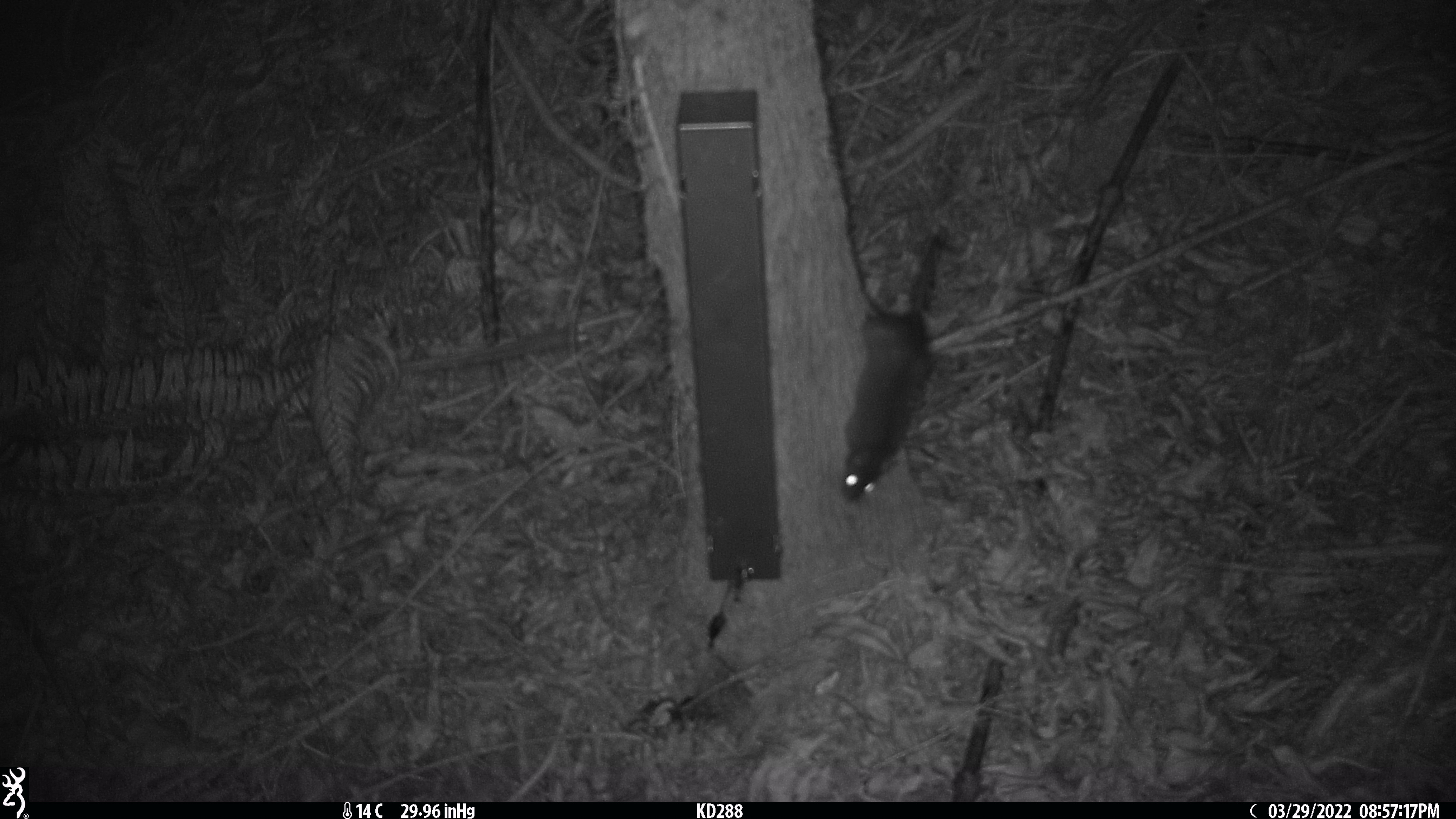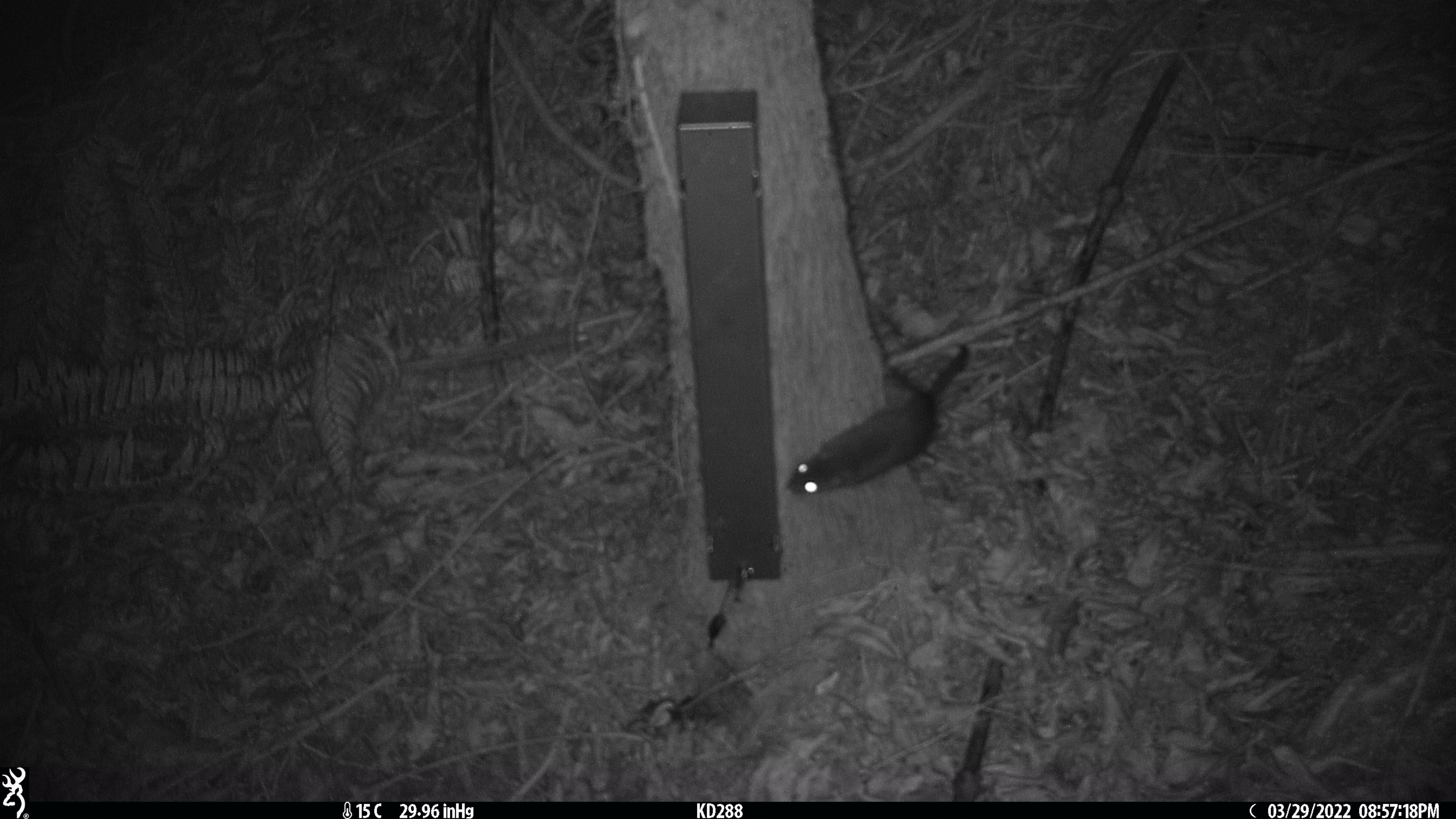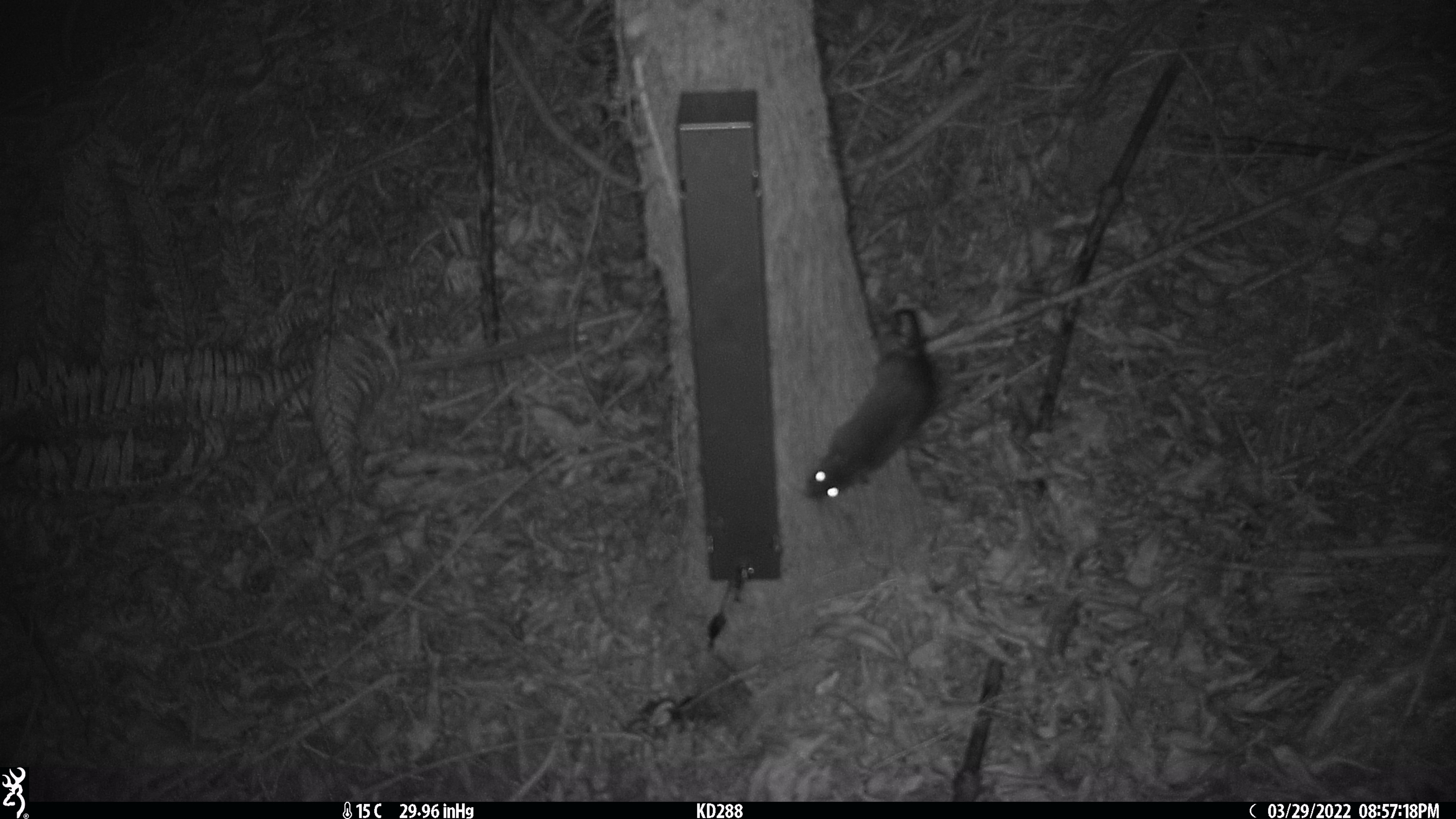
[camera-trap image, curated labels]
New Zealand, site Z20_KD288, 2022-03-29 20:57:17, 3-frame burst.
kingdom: Animalia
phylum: Chordata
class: Mammalia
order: Rodentia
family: Muridae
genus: Rattus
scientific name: Rattus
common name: rat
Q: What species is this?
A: Rat (Rattus).